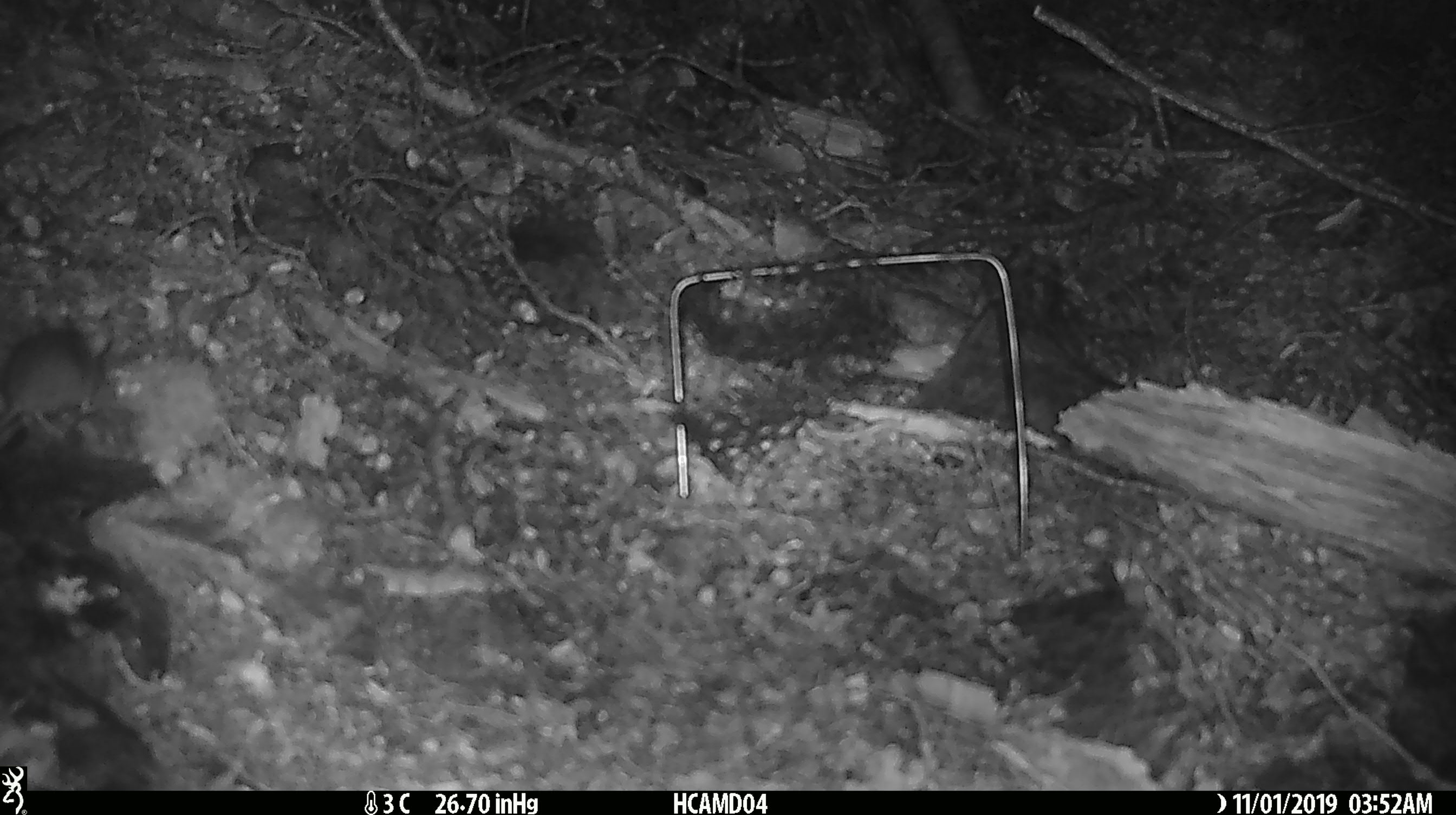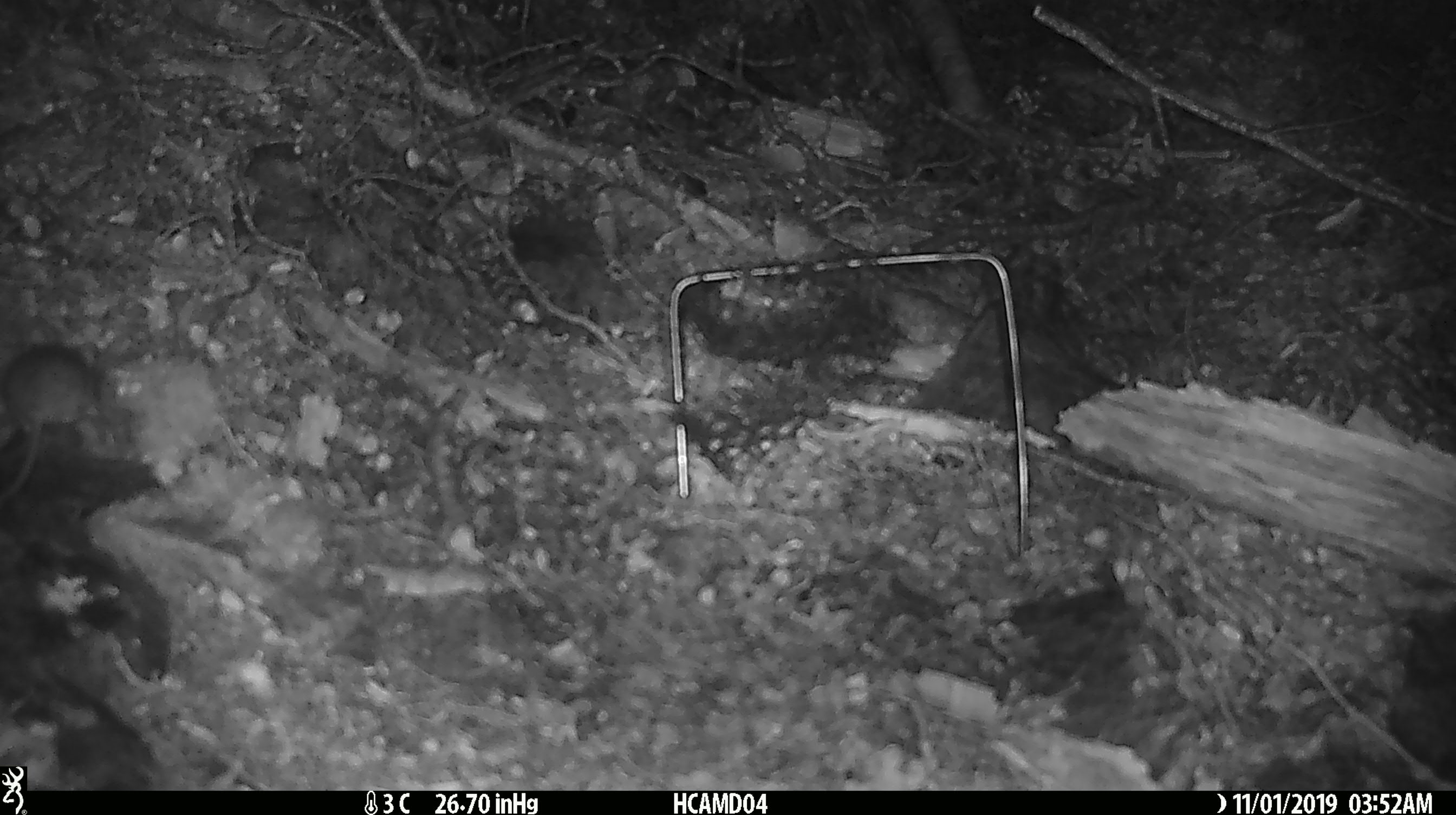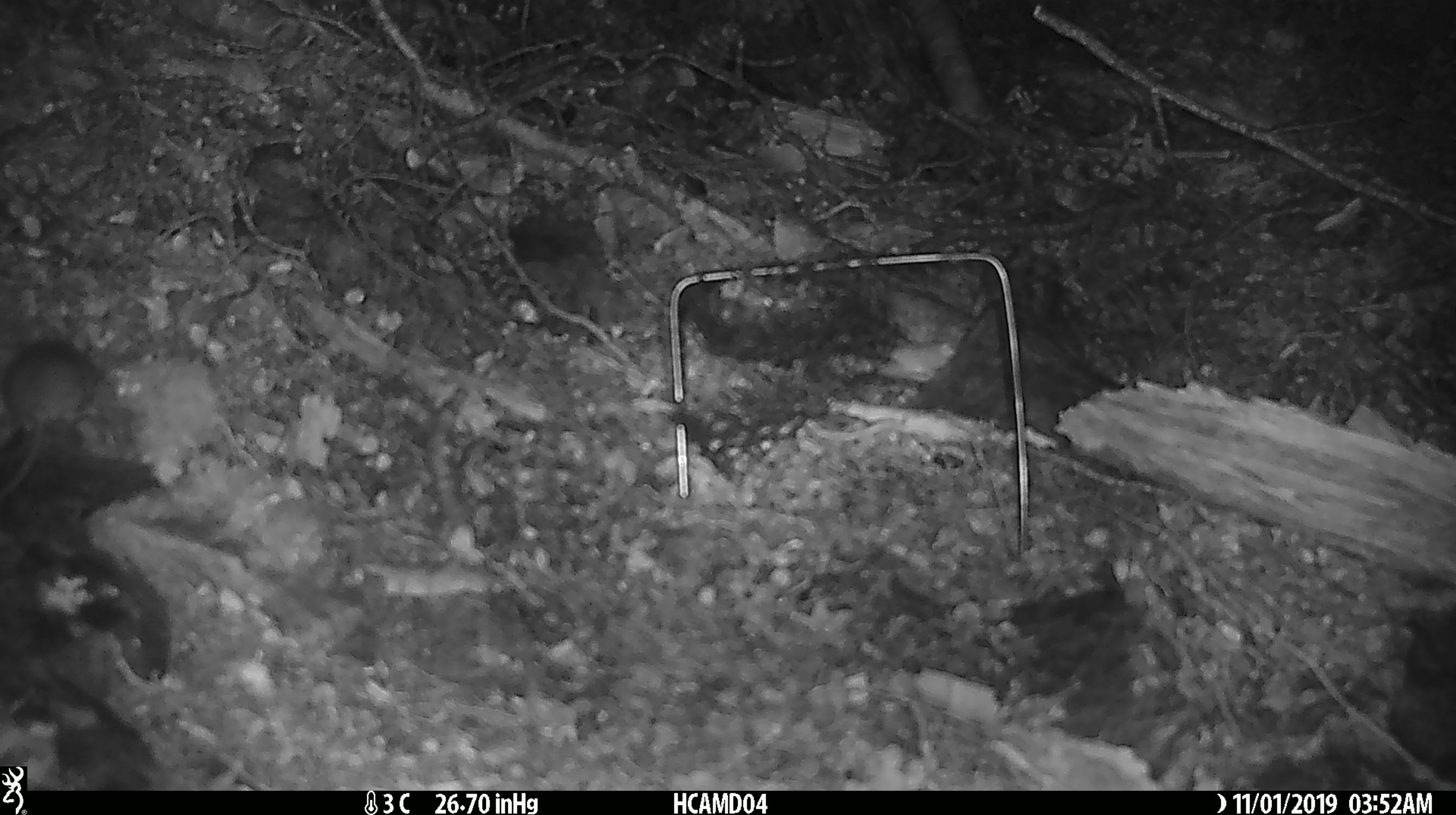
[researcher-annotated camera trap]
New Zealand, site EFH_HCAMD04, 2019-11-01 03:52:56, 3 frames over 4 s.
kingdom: Animalia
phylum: Chordata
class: Mammalia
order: Rodentia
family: Muridae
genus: Mus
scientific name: Mus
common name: mouse